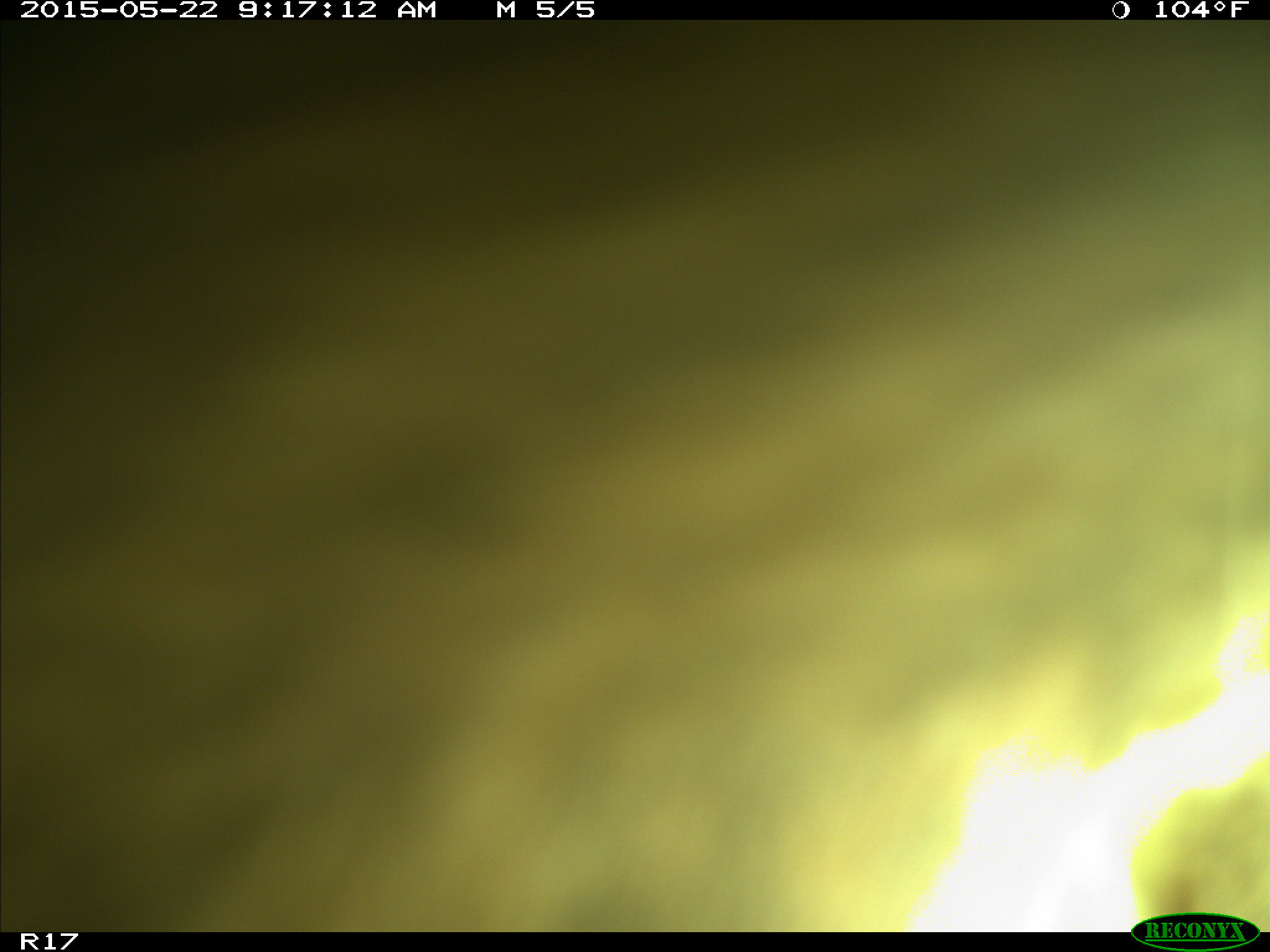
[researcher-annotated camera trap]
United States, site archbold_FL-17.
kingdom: Animalia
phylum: Chordata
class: Mammalia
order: Artiodactyla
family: Bovidae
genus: Bos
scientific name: Bos taurus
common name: domestic cow